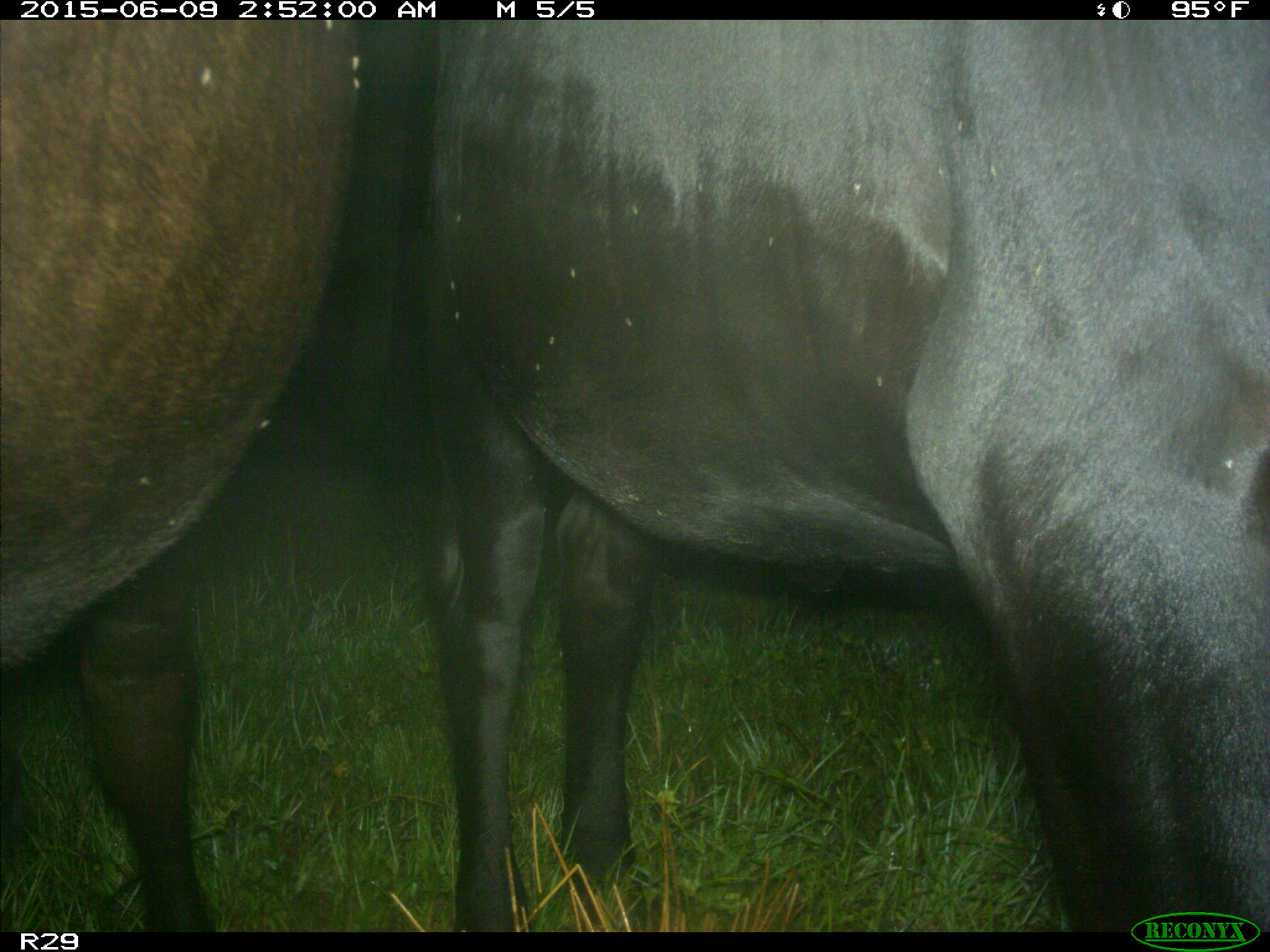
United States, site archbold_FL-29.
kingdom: Animalia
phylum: Chordata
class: Mammalia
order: Artiodactyla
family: Bovidae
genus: Bos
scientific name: Bos taurus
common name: domestic cow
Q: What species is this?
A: Bos taurus (domestic cow).